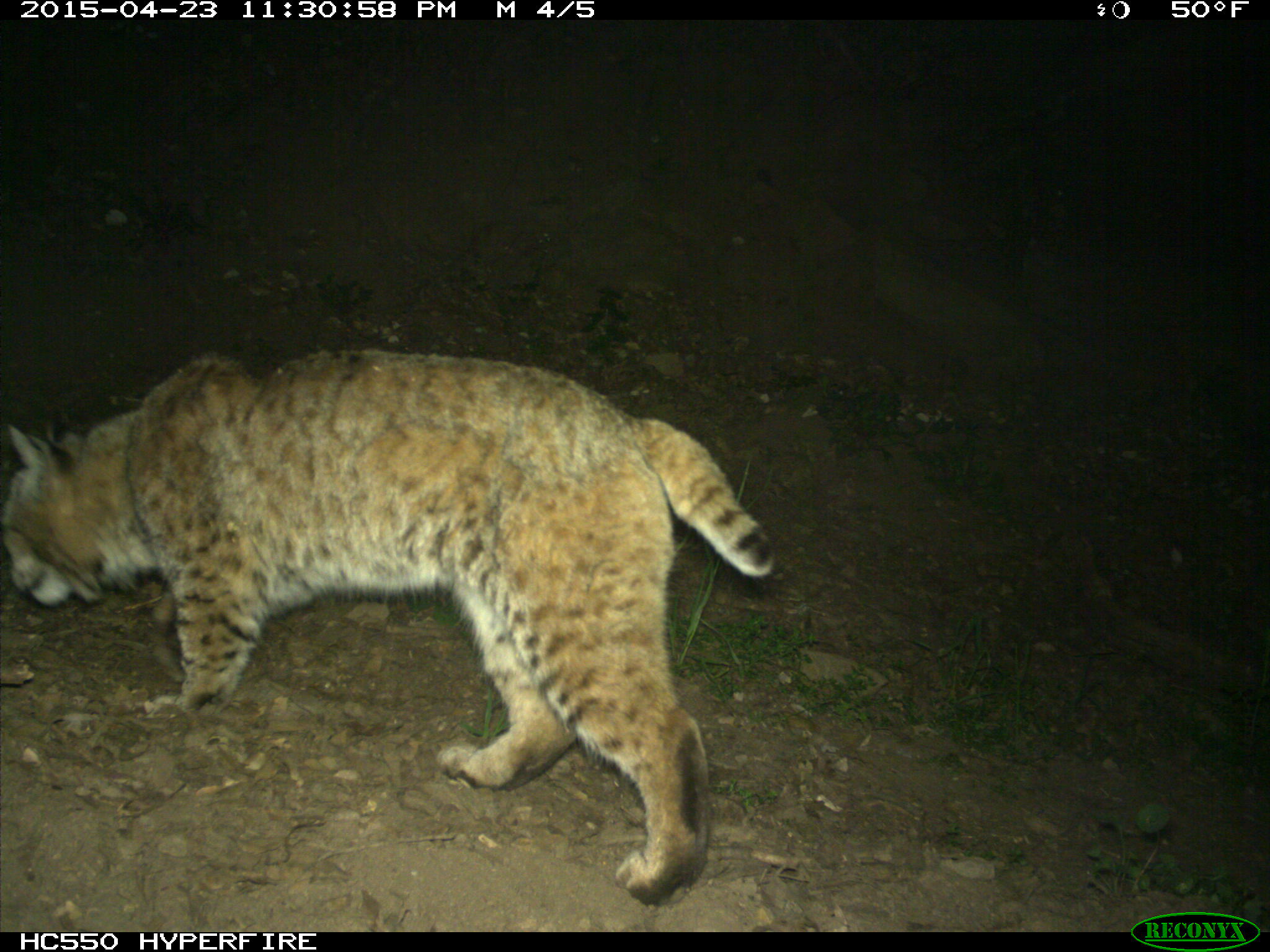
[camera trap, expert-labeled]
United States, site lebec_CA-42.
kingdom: Animalia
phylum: Chordata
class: Mammalia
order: Carnivora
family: Felidae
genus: Lynx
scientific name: Lynx rufus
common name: bobcat